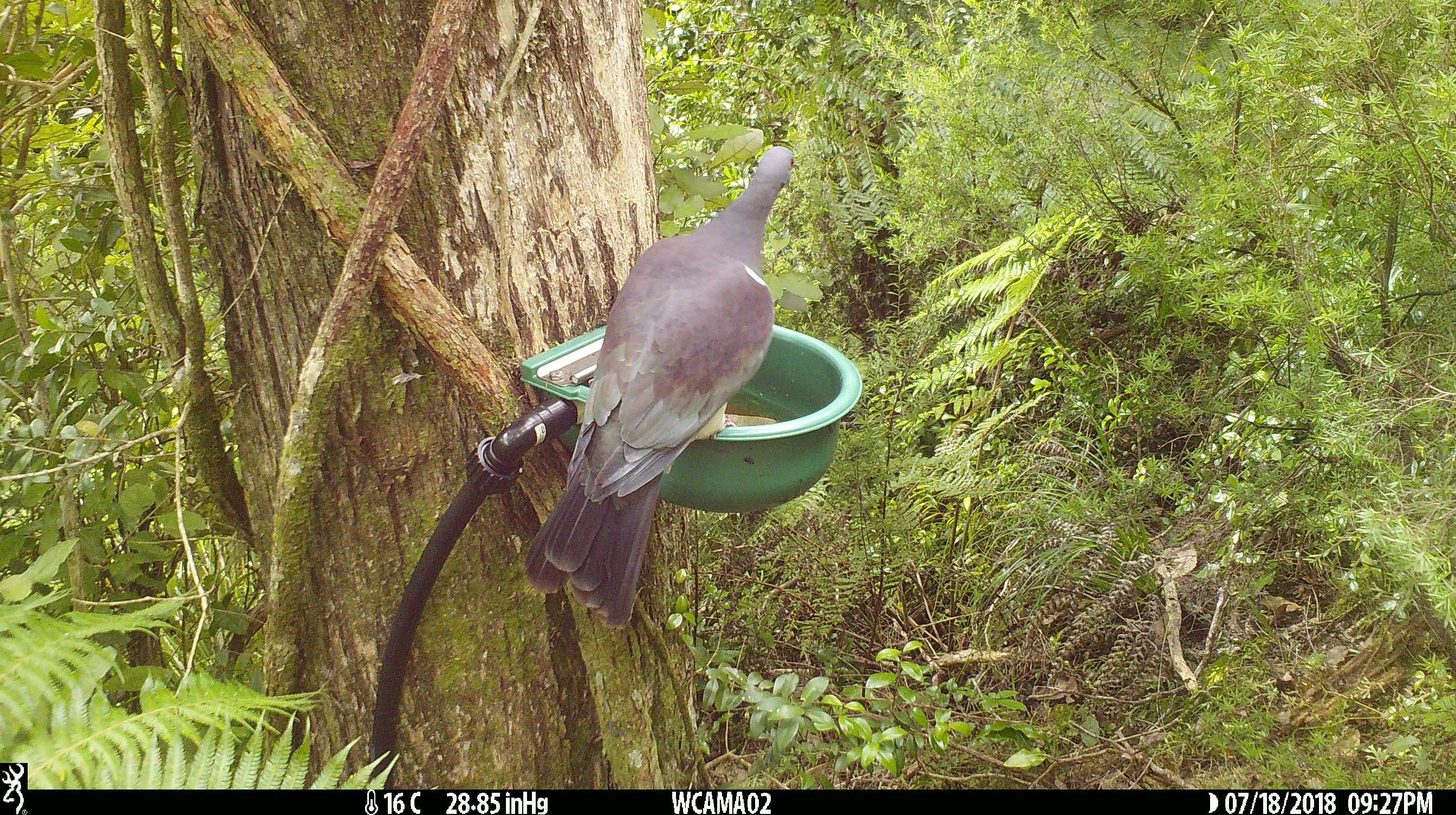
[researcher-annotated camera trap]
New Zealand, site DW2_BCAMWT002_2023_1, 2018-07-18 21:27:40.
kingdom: Animalia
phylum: Chordata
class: Aves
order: Columbiformes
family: Columbidae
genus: Hemiphaga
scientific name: Hemiphaga novaeseelandiae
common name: new zealand pigeon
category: kereru